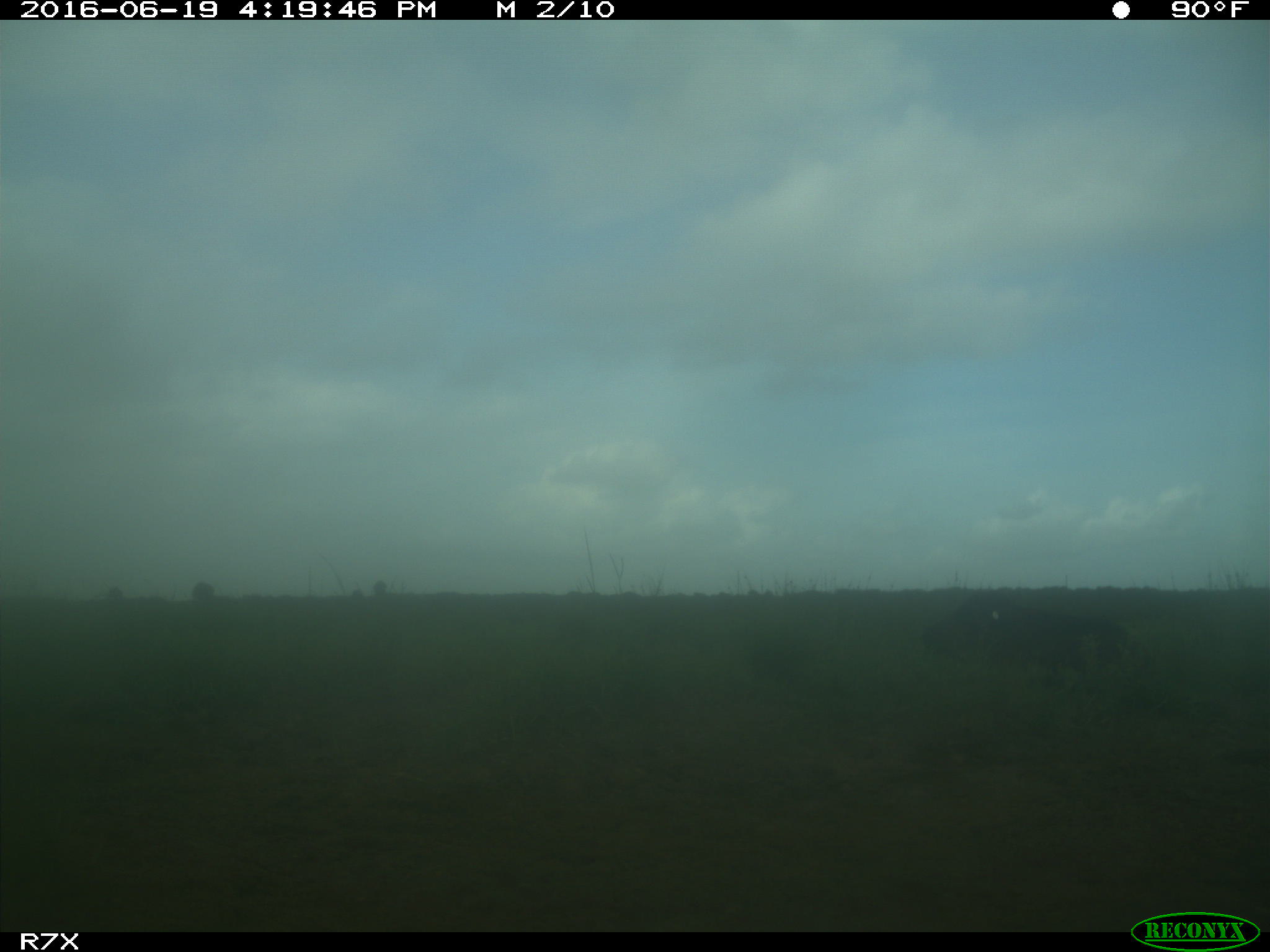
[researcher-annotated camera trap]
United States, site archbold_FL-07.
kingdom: Animalia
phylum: Chordata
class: Mammalia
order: Artiodactyla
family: Bovidae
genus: Bos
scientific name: Bos taurus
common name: domestic cow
Bos taurus (domestic cow).